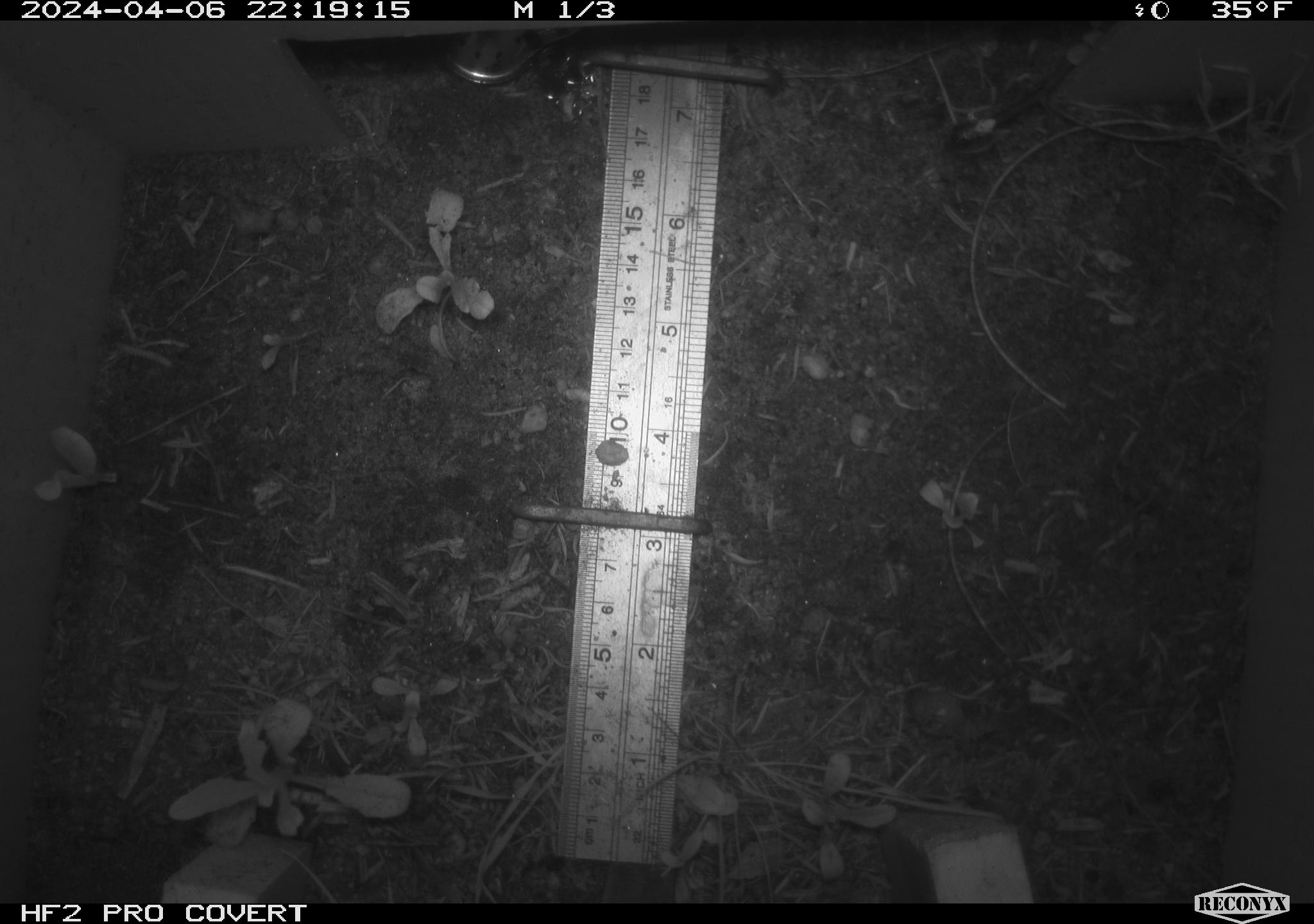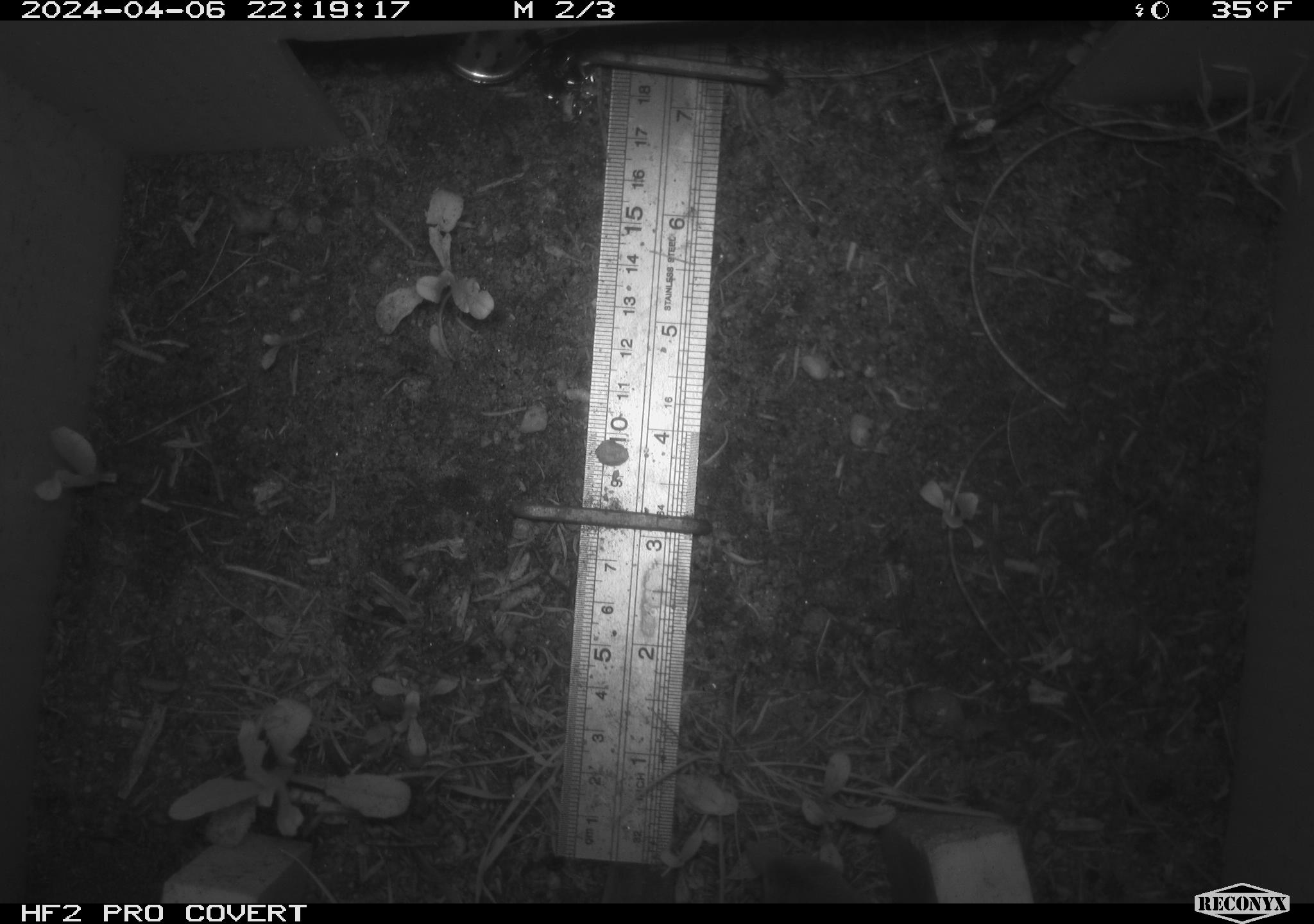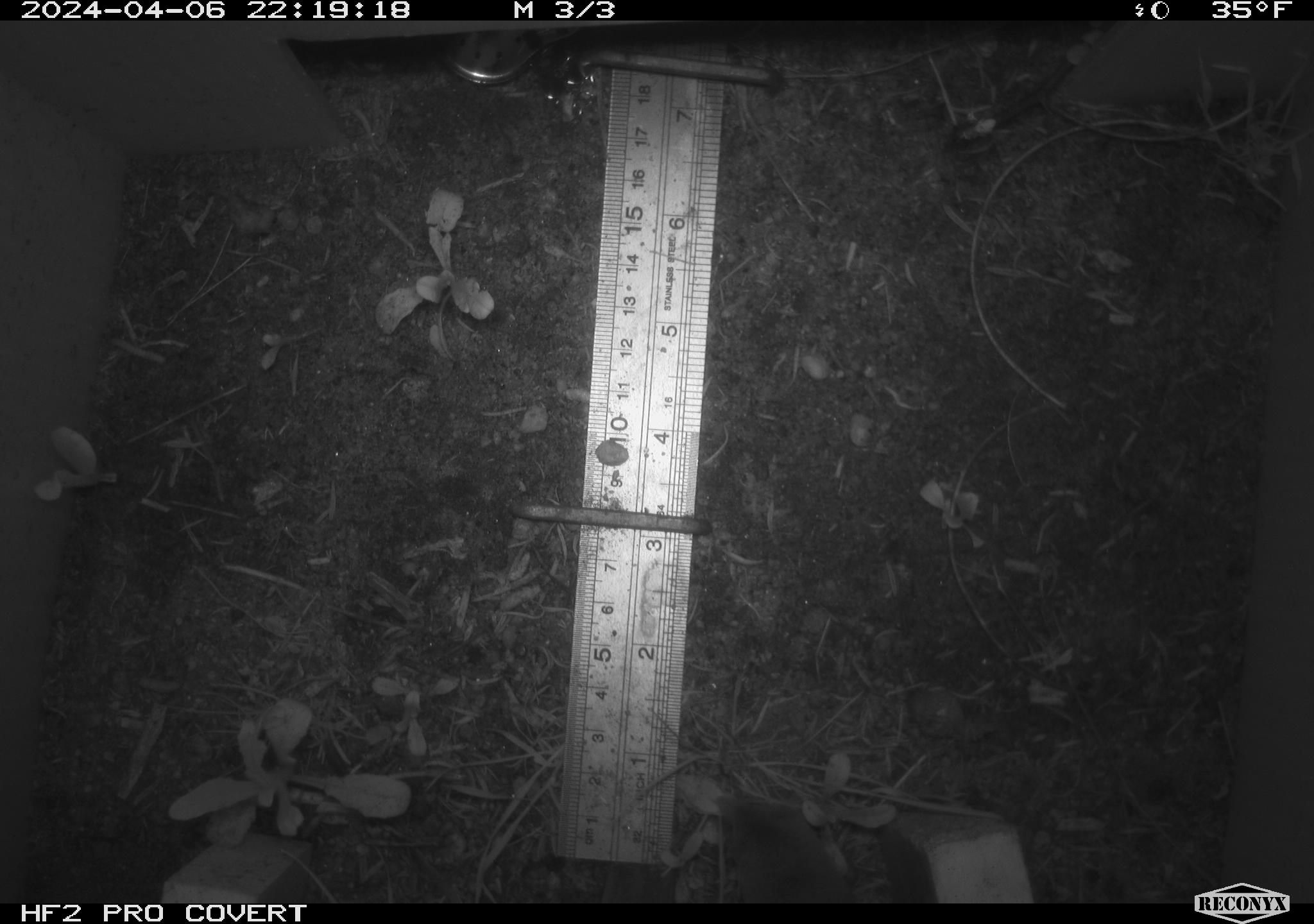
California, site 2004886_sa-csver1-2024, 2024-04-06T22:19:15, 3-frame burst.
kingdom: Animalia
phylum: Chordata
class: Mammalia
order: Rodentia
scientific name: Rodentia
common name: rodent